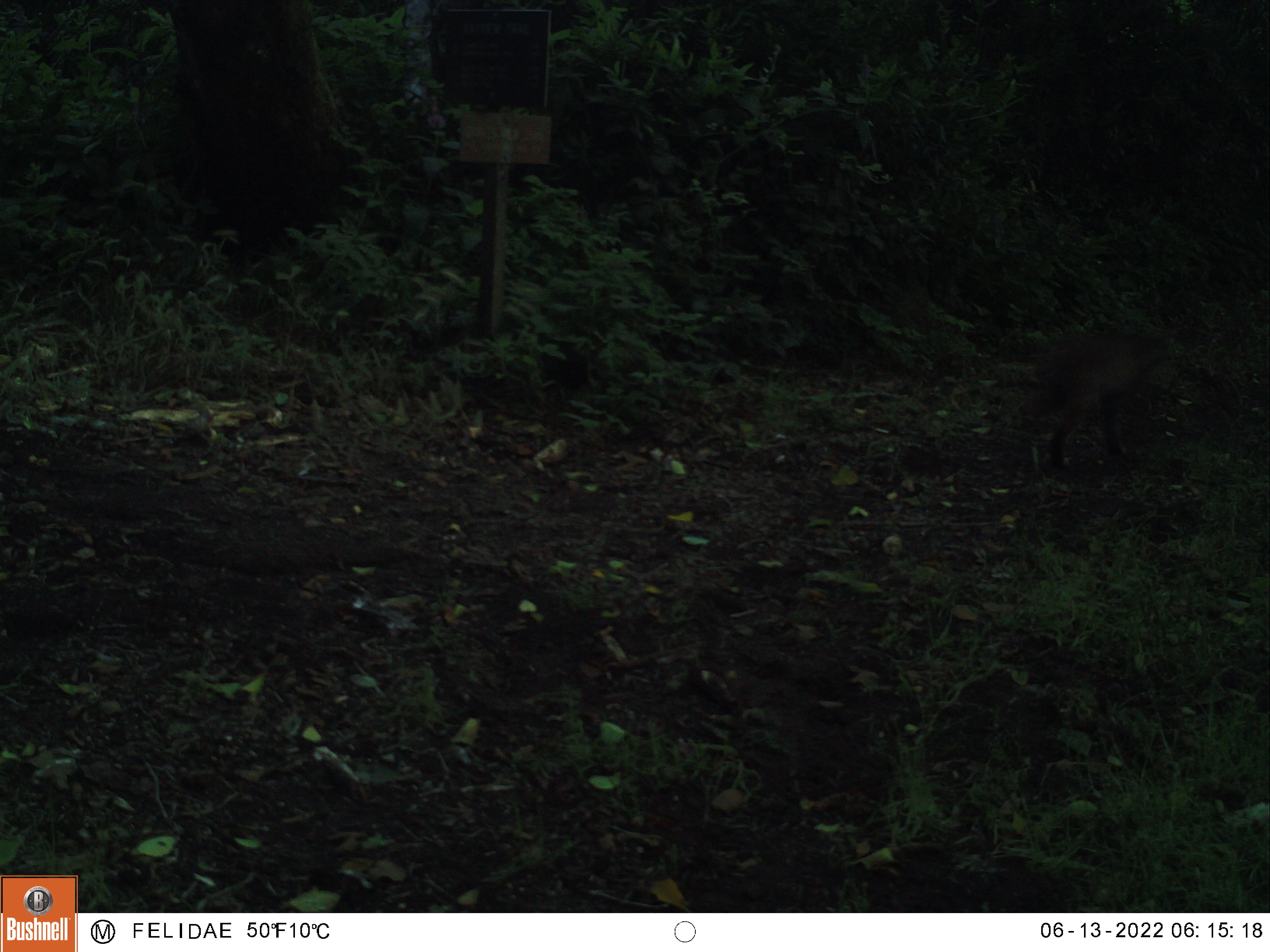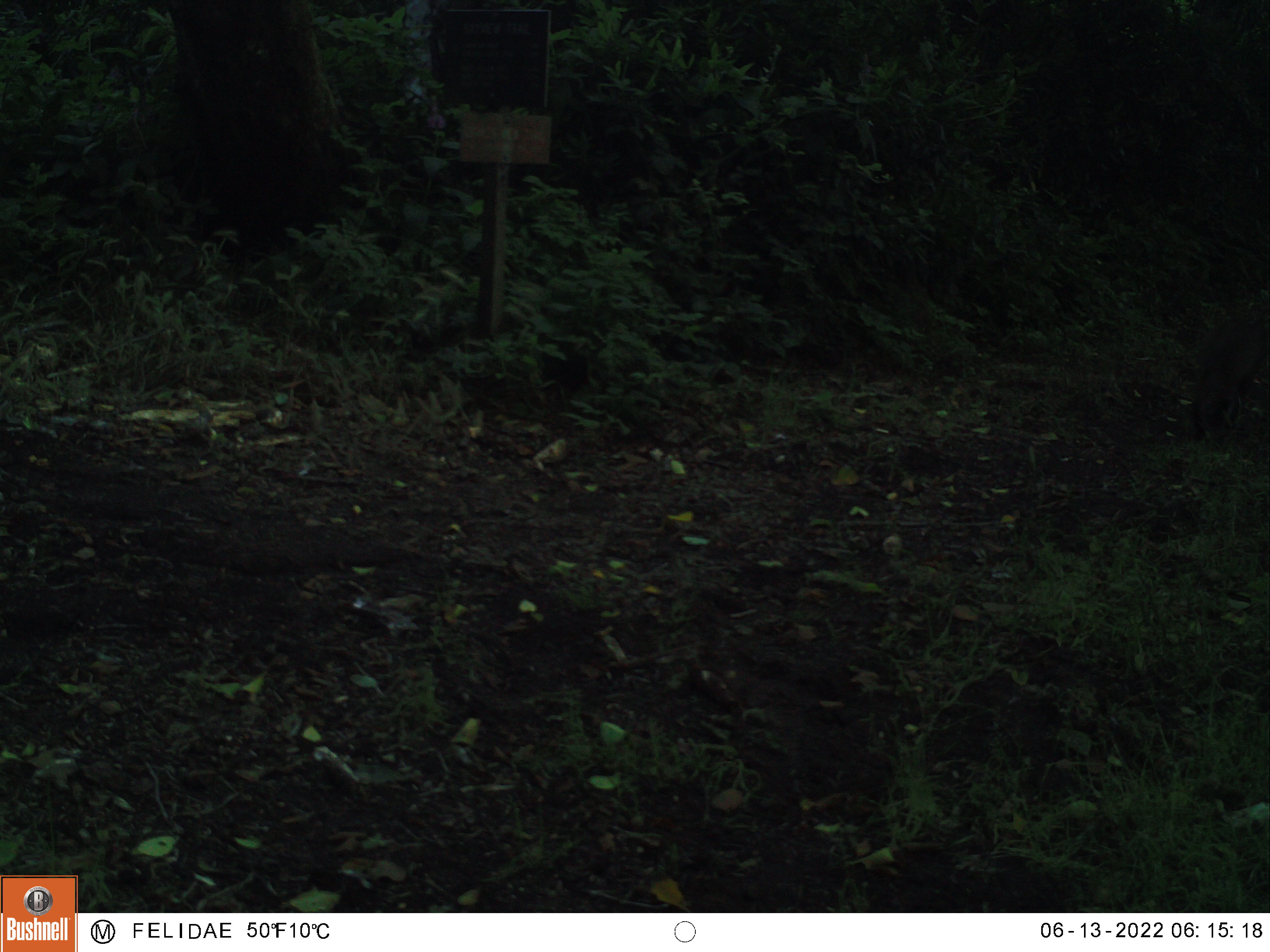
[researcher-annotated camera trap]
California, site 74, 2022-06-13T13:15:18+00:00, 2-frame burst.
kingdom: Animalia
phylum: Chordata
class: Mammalia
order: Carnivora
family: Felidae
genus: Lynx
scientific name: Lynx rufus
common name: bobcat